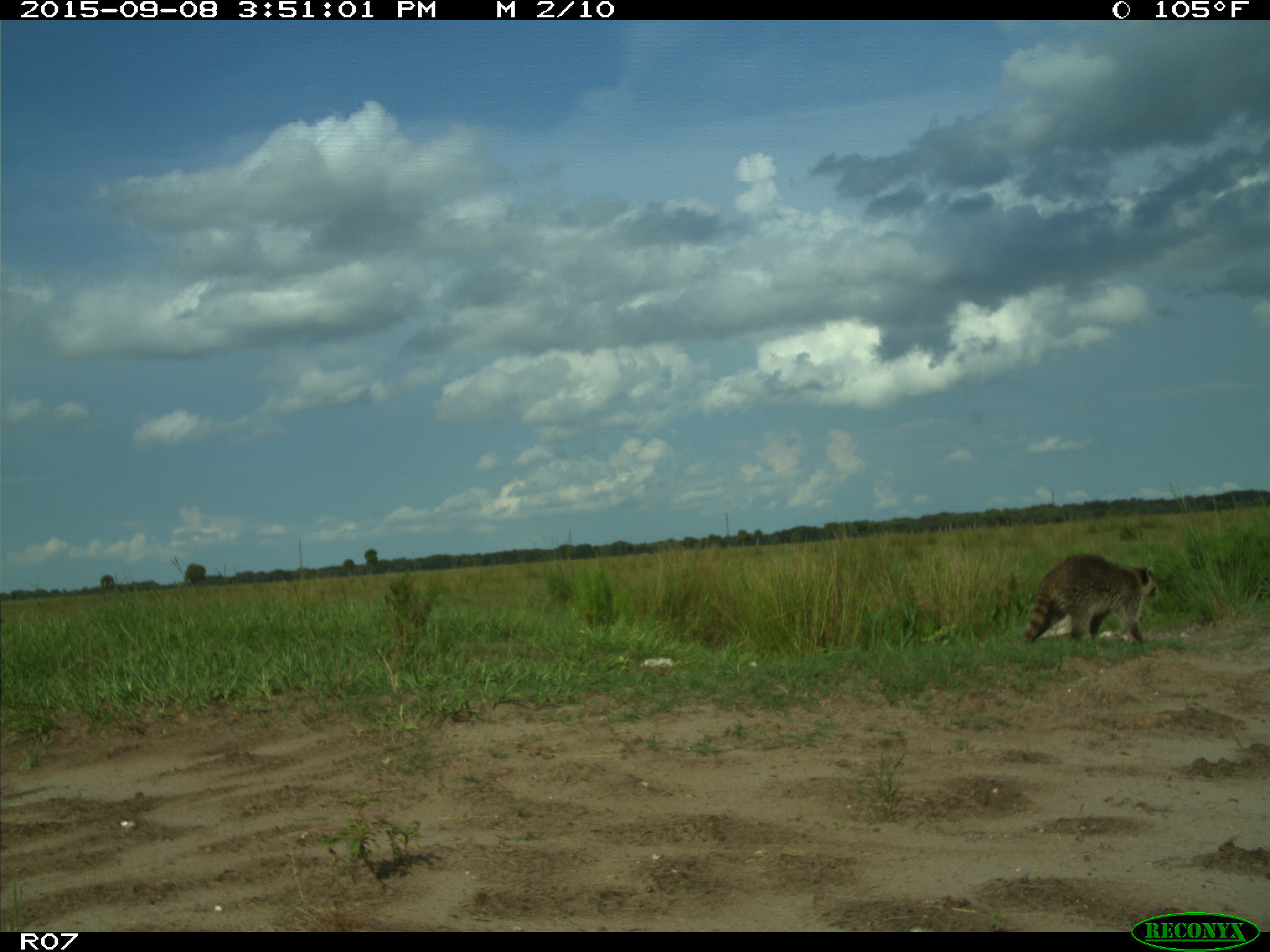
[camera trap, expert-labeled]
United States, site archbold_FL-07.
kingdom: Animalia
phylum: Chordata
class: Mammalia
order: Carnivora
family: Procyonidae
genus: Procyon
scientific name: Procyon lotor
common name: common raccoon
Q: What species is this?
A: Procyon lotor (common raccoon).